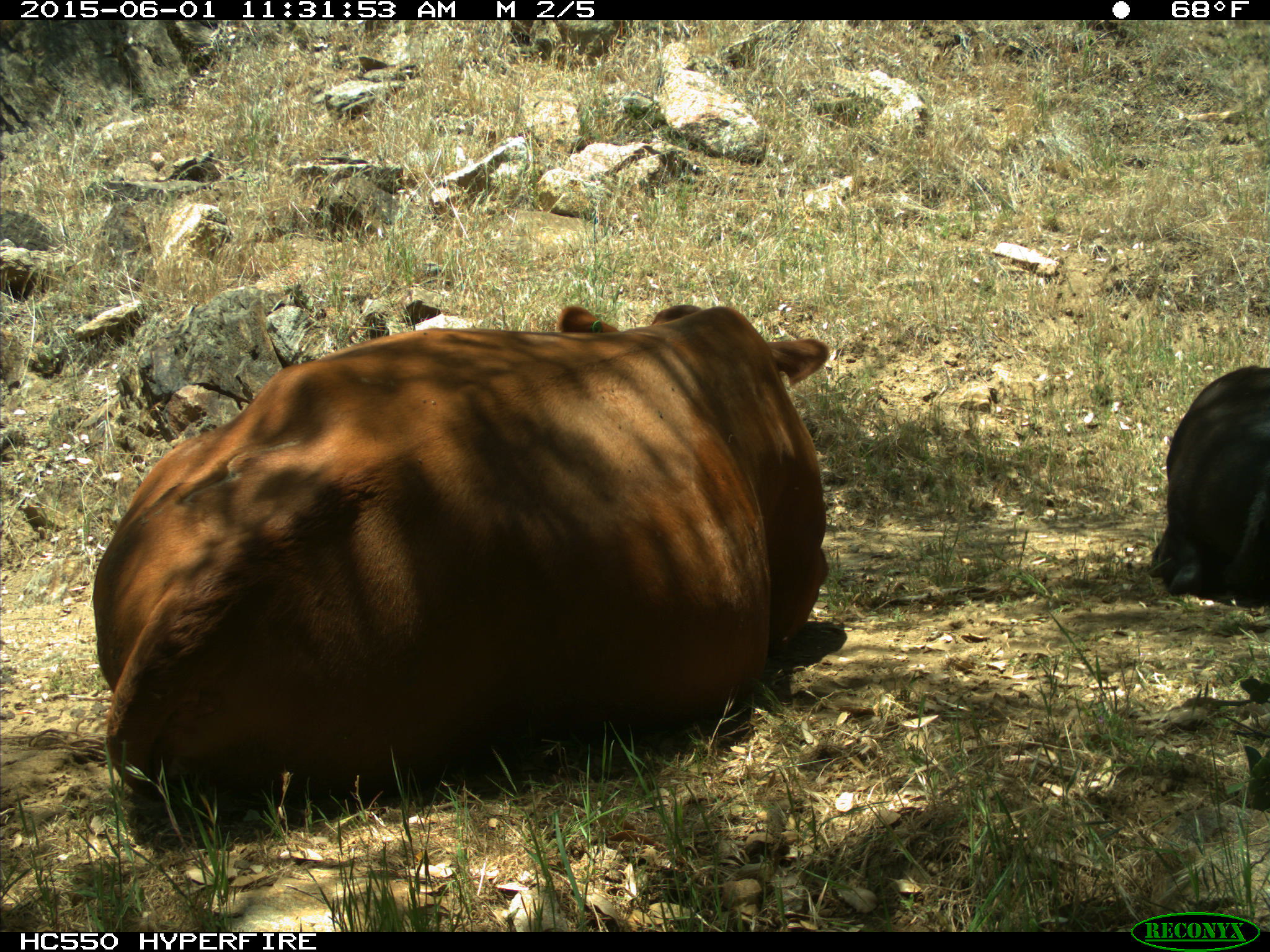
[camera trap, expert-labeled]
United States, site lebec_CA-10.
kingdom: Animalia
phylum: Chordata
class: Mammalia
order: Artiodactyla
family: Bovidae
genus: Bos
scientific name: Bos taurus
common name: domestic cow